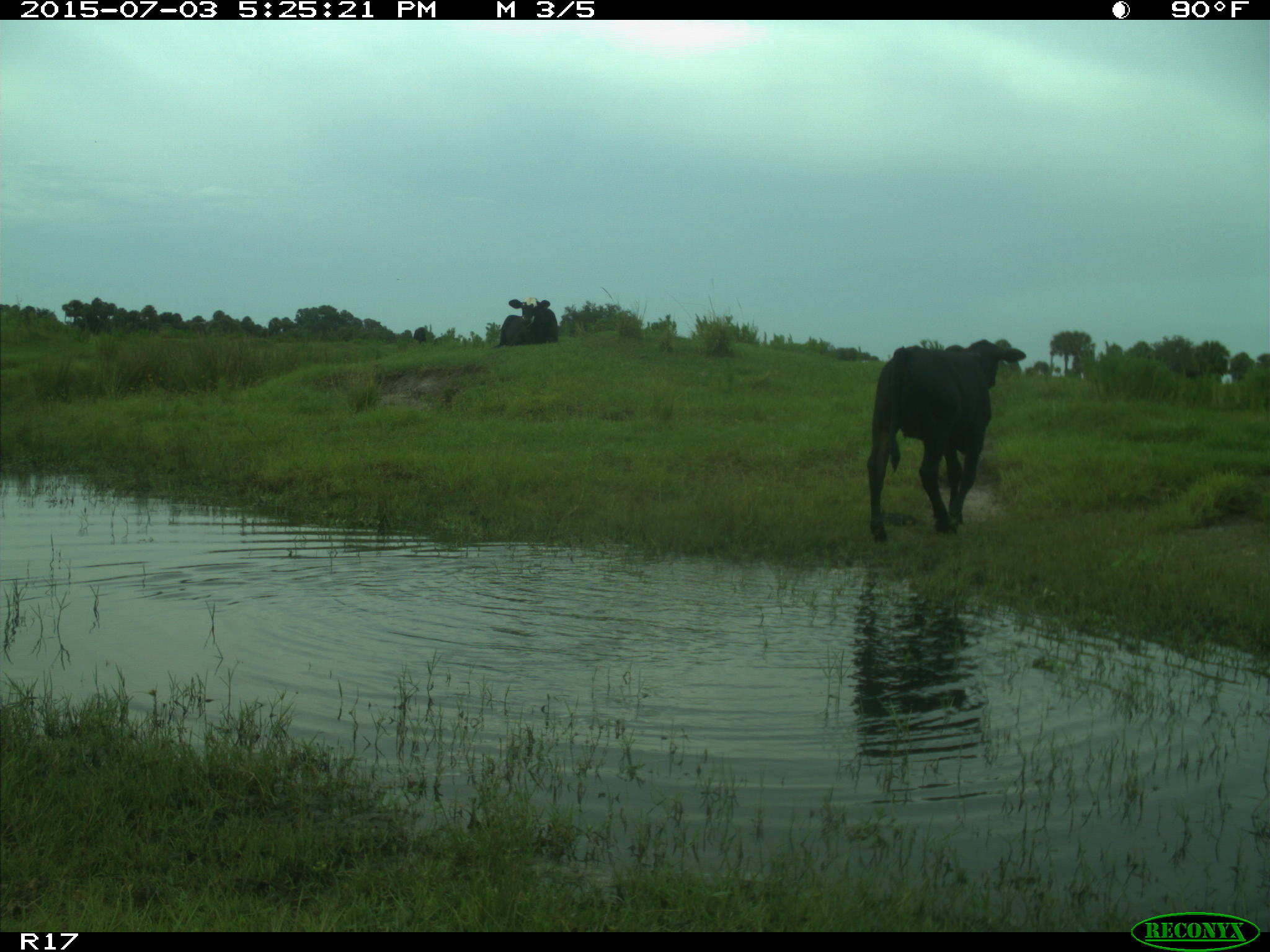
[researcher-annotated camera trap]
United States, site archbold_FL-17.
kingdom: Animalia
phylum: Chordata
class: Mammalia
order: Artiodactyla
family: Bovidae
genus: Bos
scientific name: Bos taurus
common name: domestic cow